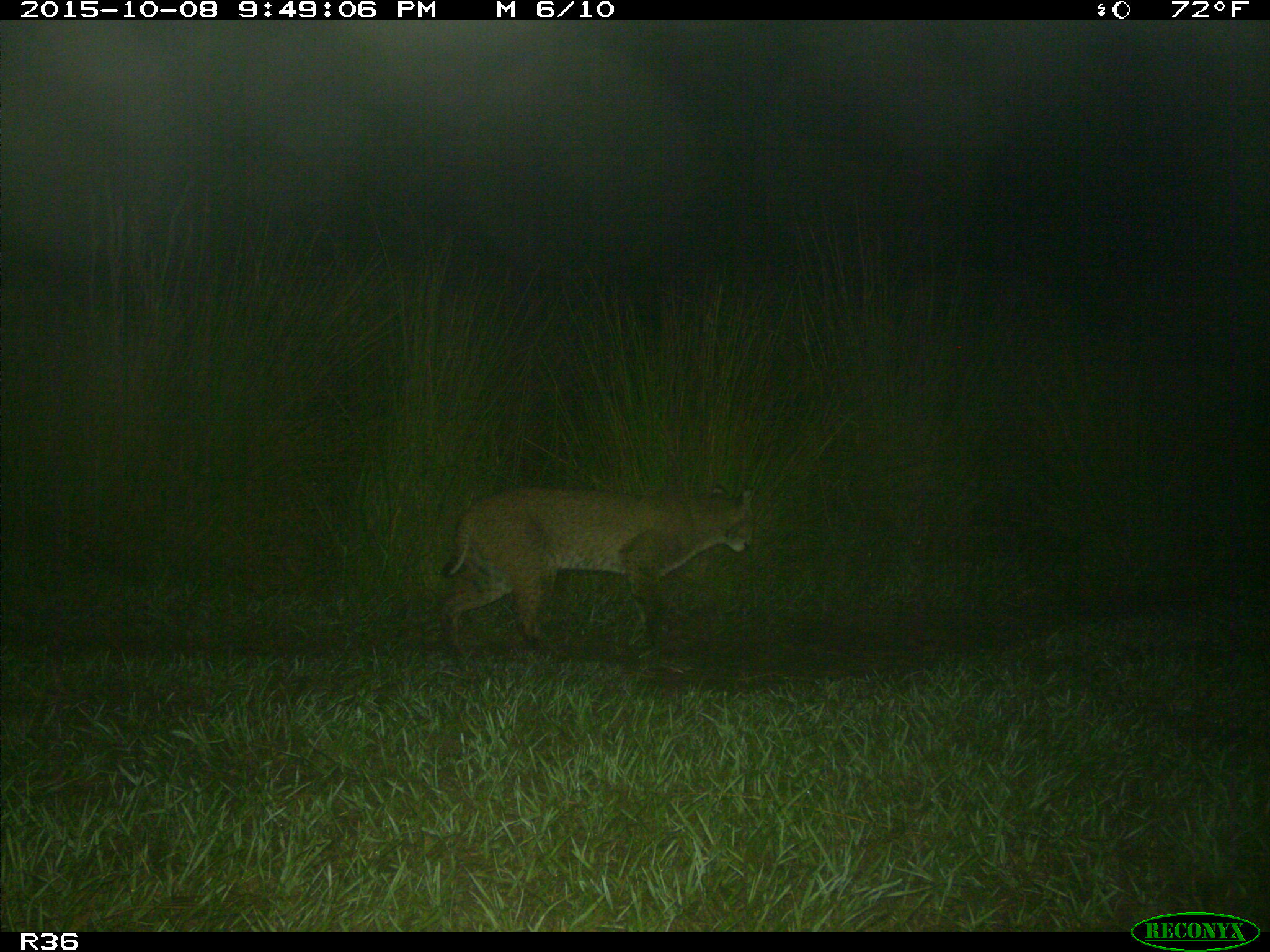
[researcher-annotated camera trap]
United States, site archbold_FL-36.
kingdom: Animalia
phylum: Chordata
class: Mammalia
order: Carnivora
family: Felidae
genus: Lynx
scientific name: Lynx rufus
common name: bobcat